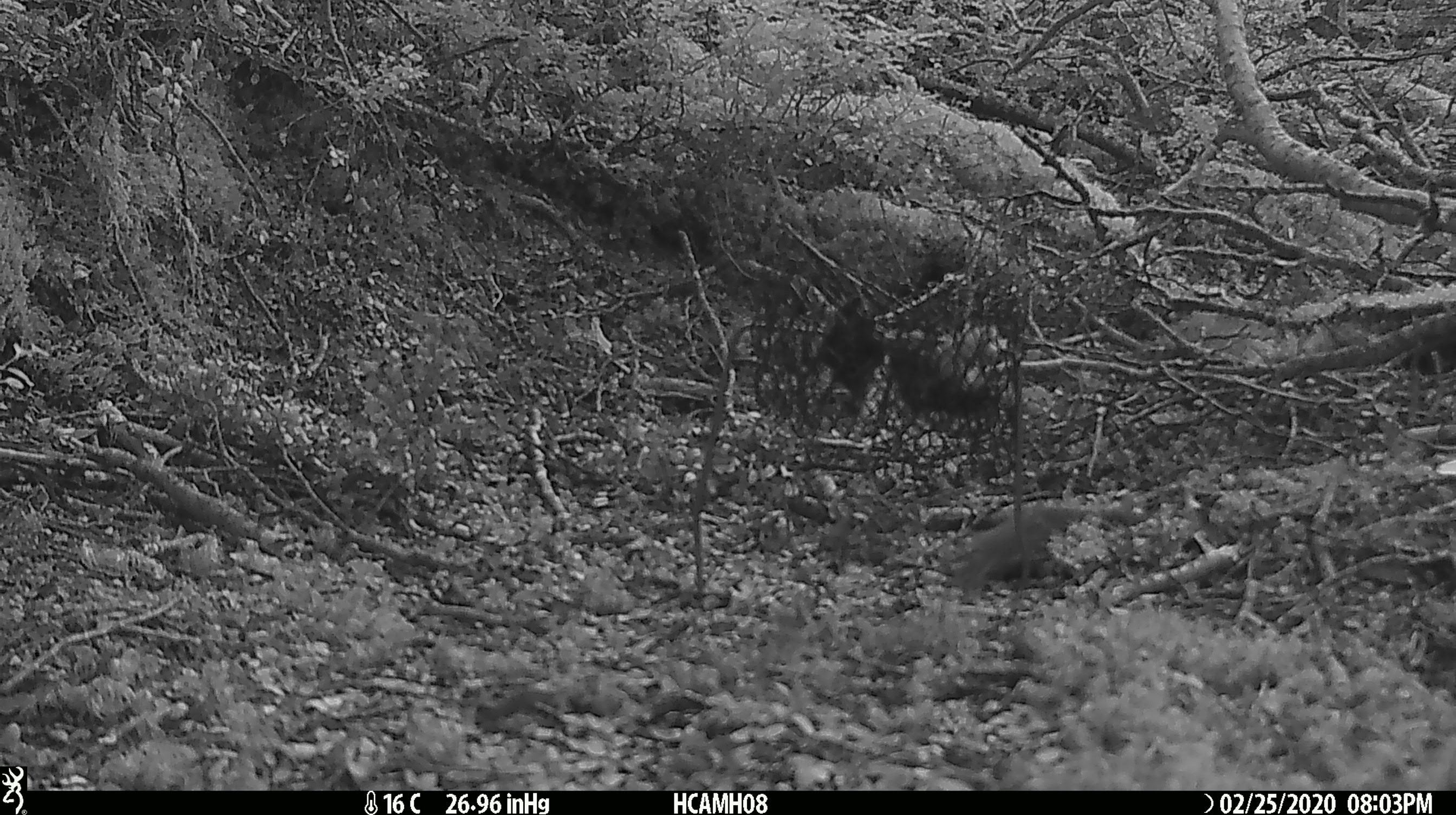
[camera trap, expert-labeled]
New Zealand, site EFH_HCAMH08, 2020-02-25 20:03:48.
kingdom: Animalia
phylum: Chordata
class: Mammalia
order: Rodentia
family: Muridae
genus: Mus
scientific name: Mus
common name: mouse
Mouse (Mus).